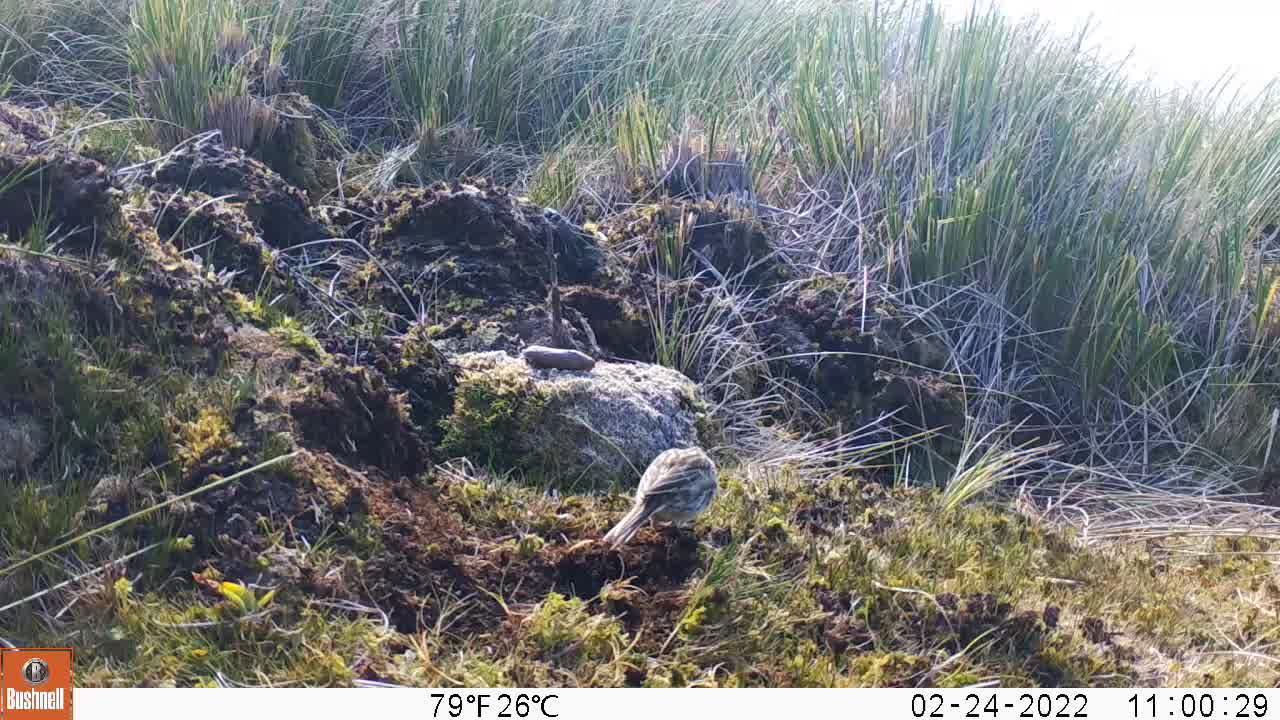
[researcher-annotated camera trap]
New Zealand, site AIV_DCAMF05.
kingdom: Animalia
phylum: Chordata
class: Aves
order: Passeriformes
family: Motacillidae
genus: Anthus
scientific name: Anthus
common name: pipit